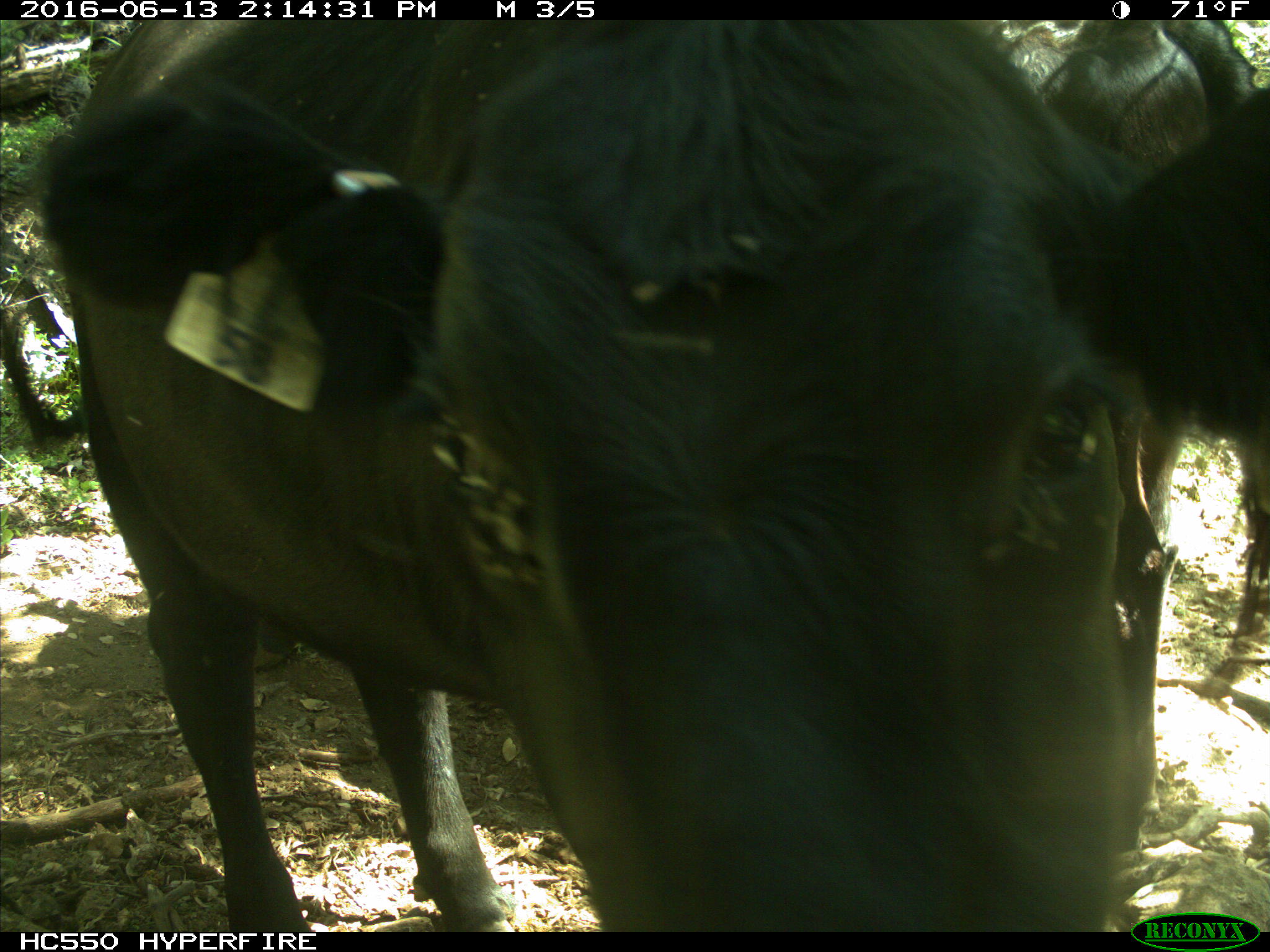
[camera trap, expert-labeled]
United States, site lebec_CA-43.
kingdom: Animalia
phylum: Chordata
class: Mammalia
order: Artiodactyla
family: Bovidae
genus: Bos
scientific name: Bos taurus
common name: domestic cow